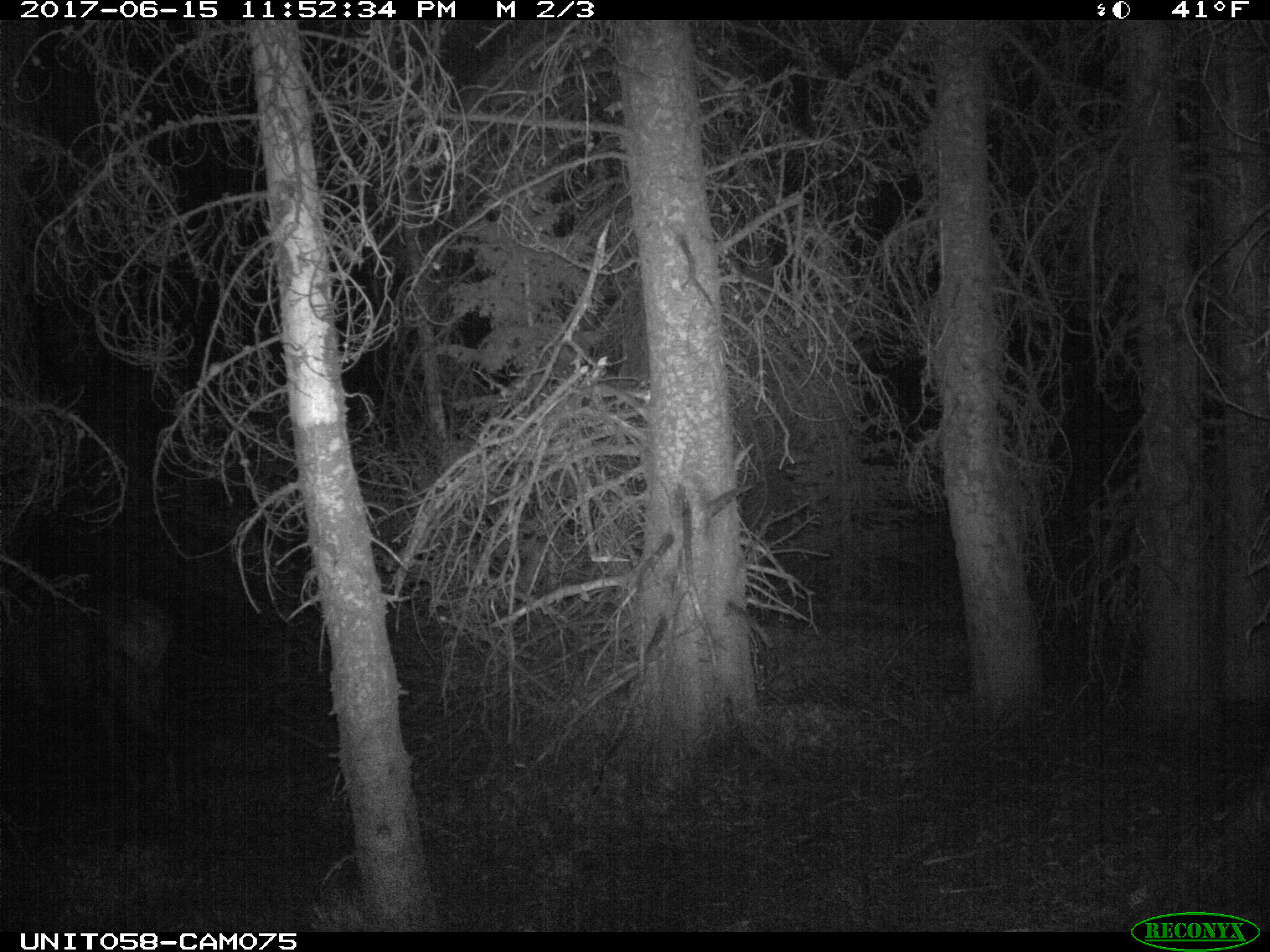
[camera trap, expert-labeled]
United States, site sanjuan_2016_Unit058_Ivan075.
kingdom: Animalia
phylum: Chordata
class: Mammalia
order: Artiodactyla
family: Cervidae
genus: Cervus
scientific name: Cervus elaphus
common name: red deer